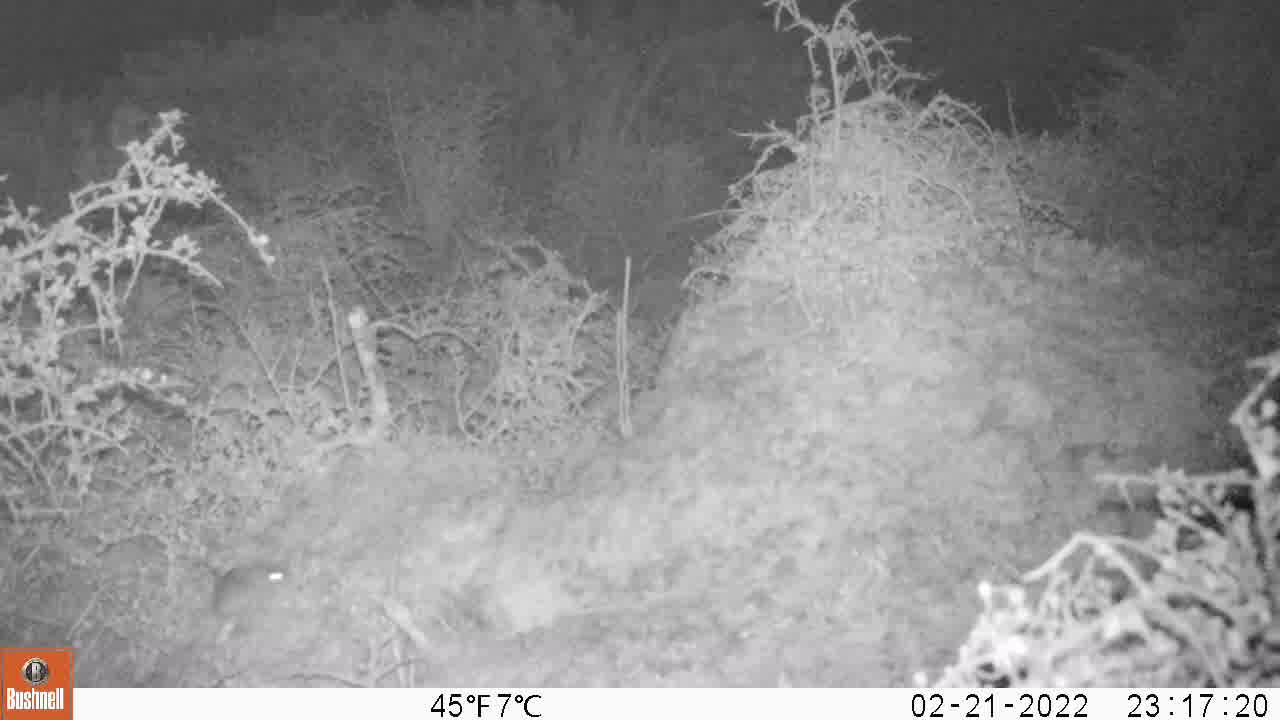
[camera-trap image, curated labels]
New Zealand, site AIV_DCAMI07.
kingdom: Animalia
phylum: Chordata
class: Mammalia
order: Rodentia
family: Muridae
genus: Mus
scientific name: Mus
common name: mouse